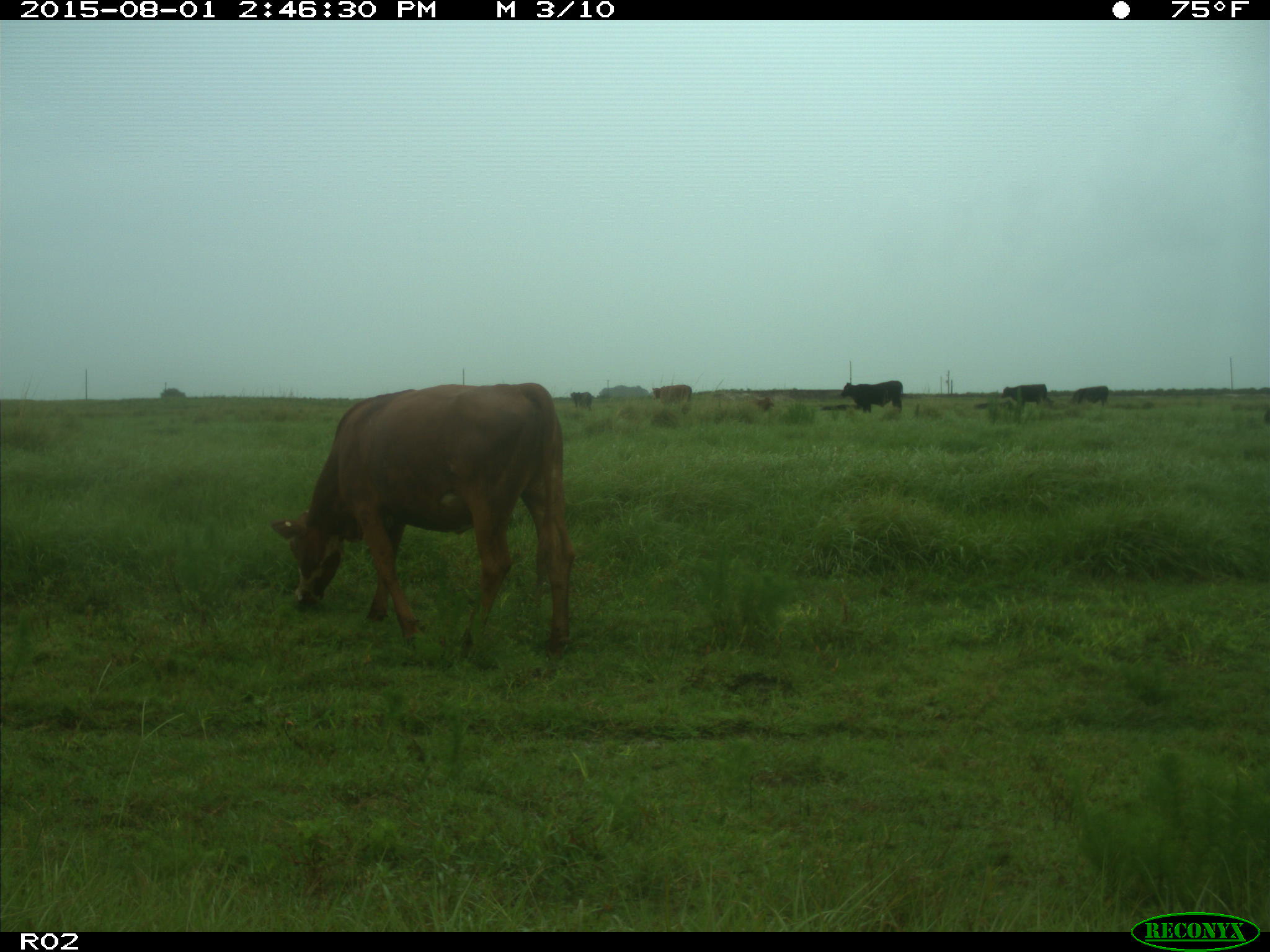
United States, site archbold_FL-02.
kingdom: Animalia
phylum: Chordata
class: Mammalia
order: Artiodactyla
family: Bovidae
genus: Bos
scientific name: Bos taurus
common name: domestic cow